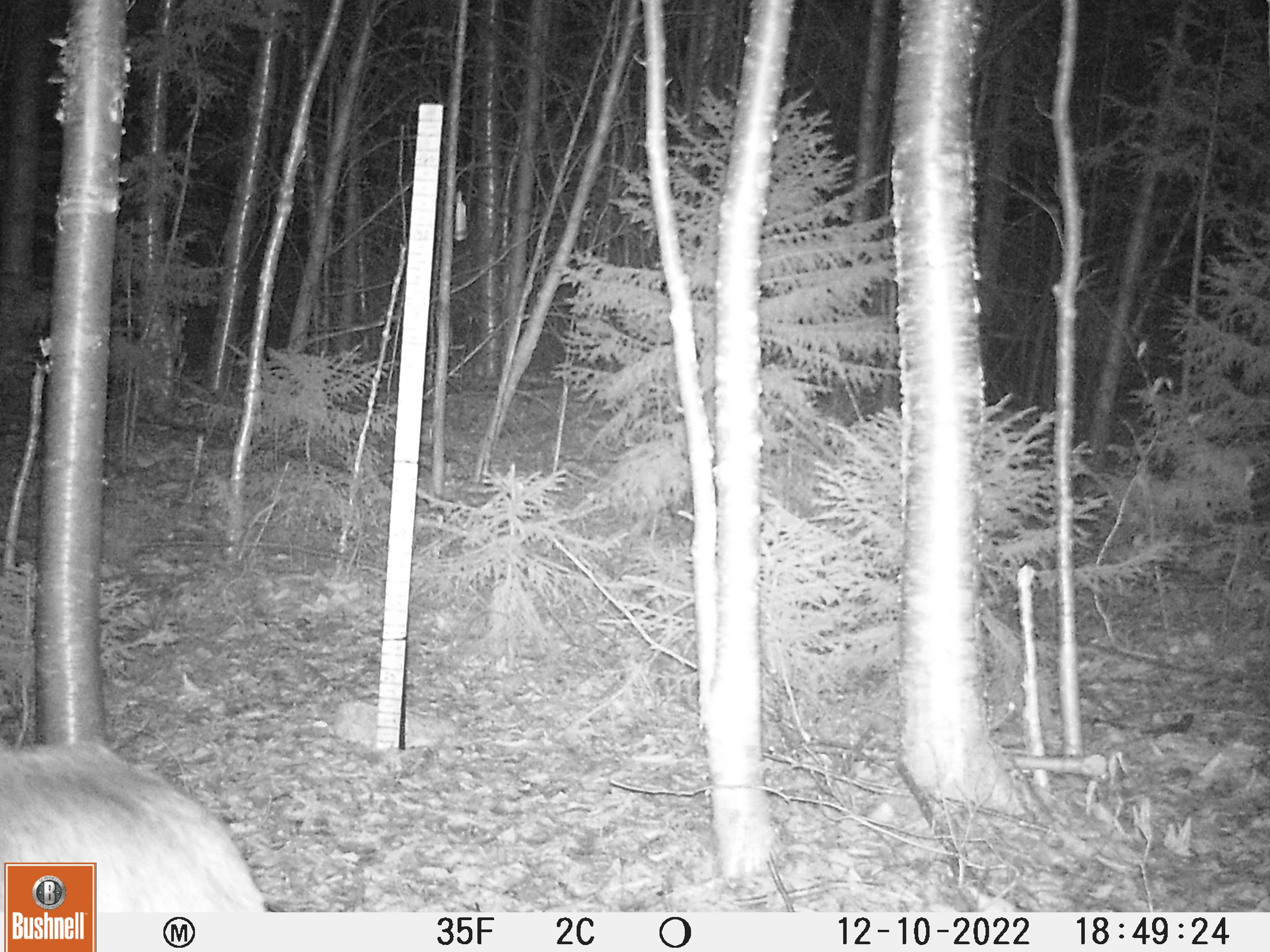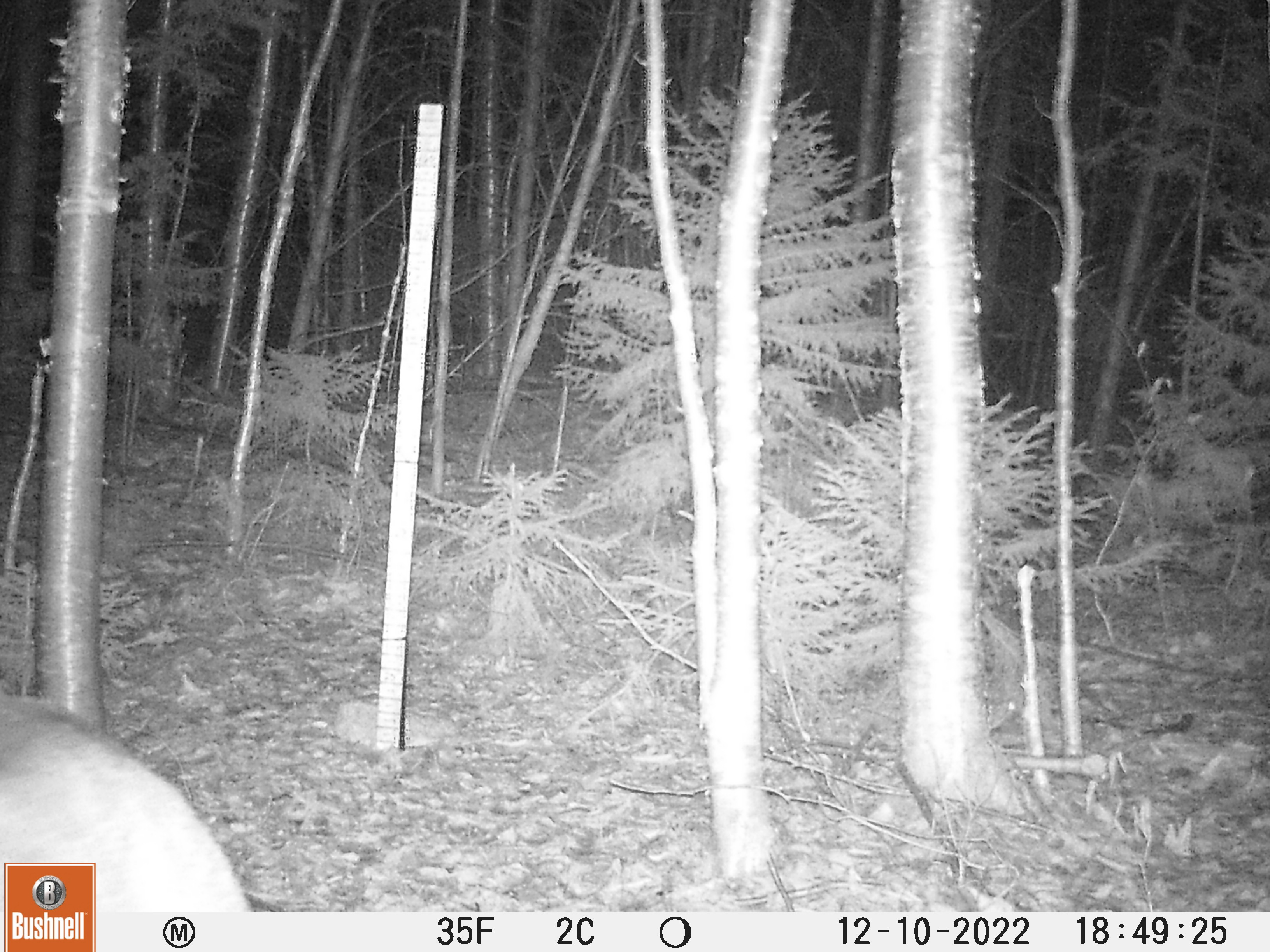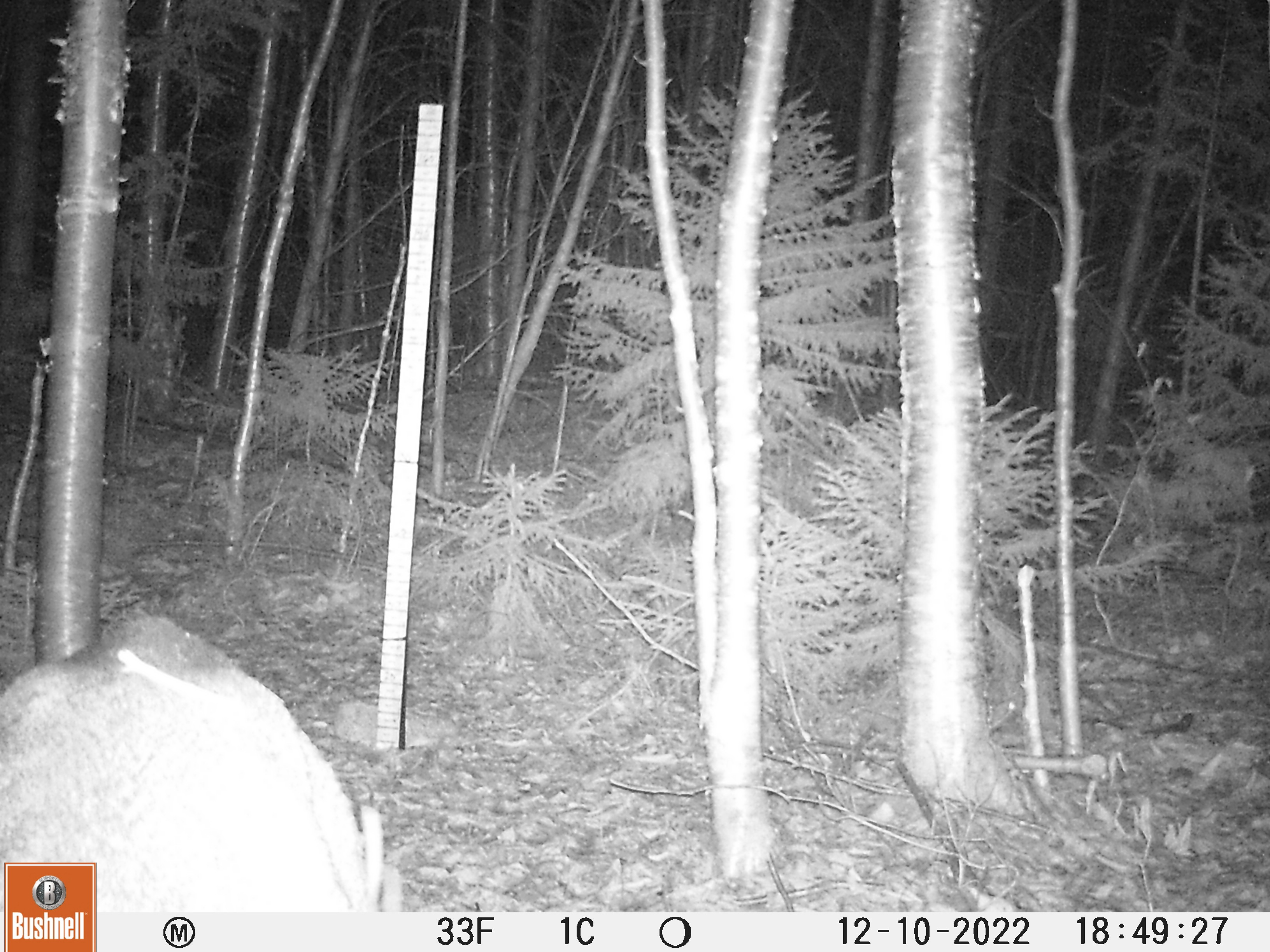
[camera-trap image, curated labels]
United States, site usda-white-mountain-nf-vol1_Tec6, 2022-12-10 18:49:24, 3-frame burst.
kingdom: Animalia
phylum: Chordata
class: Mammalia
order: Artiodactyla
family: Cervidae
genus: Odocoileus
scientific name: Odocoileus virginianus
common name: white-tailed deer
White-tailed deer (Odocoileus virginianus).